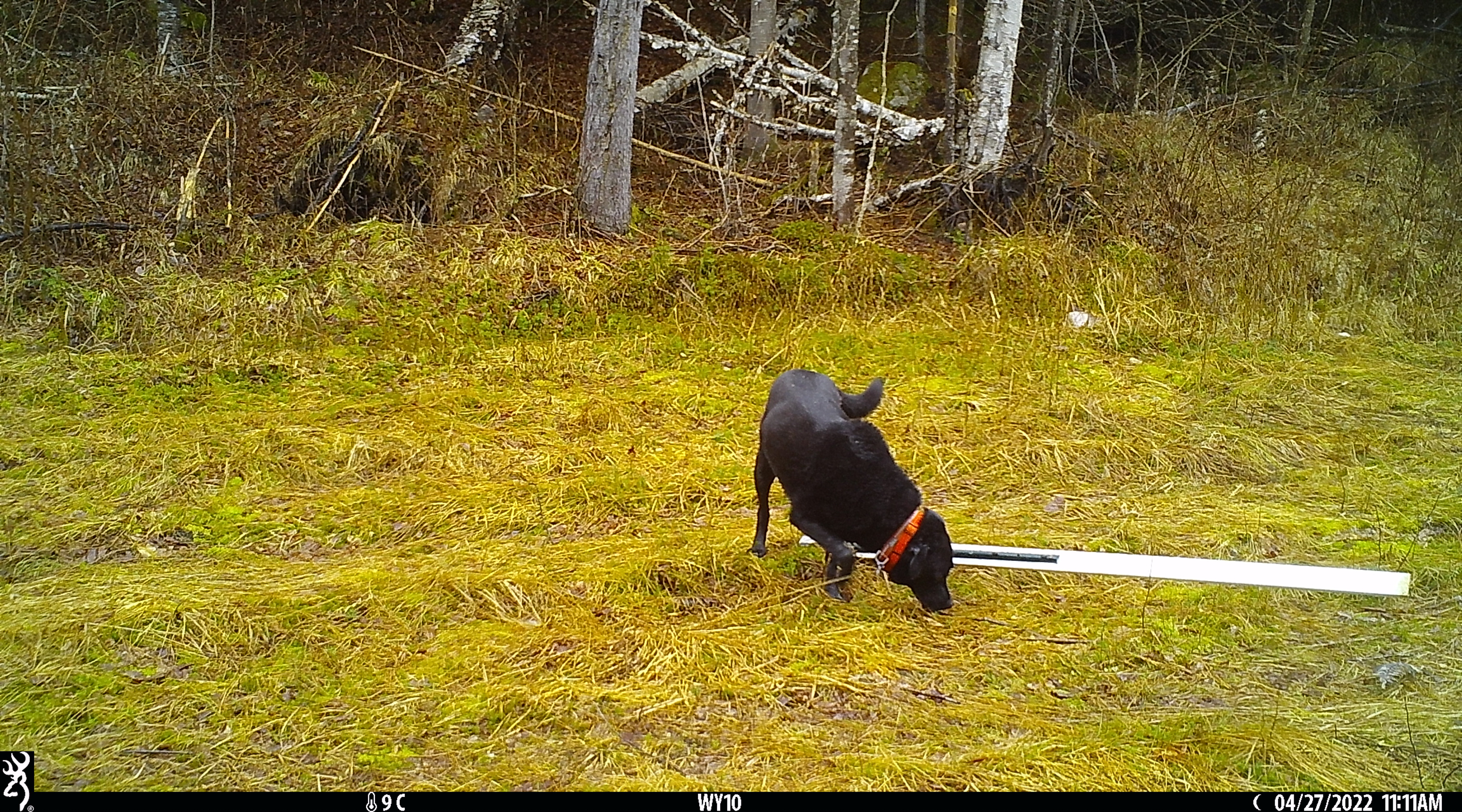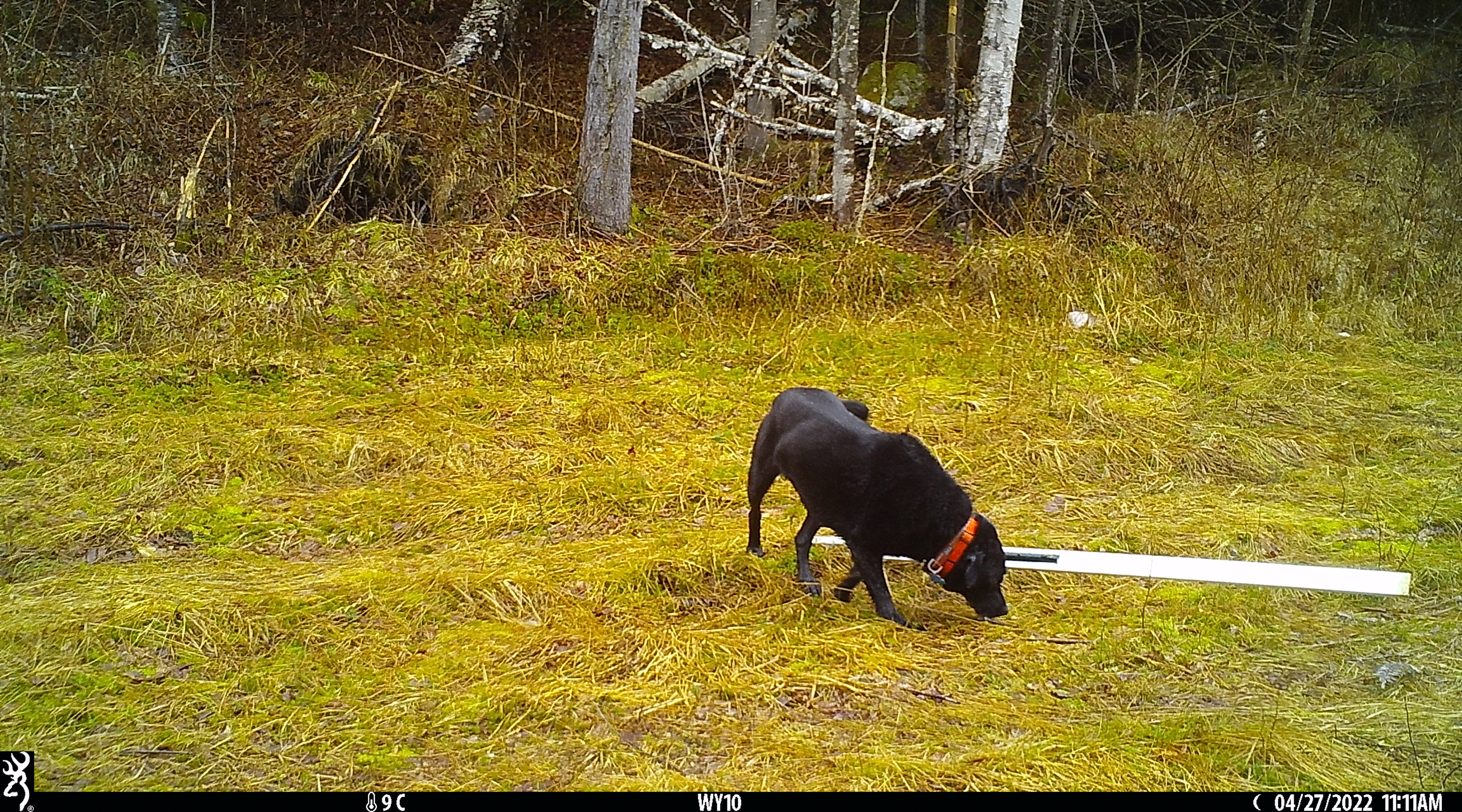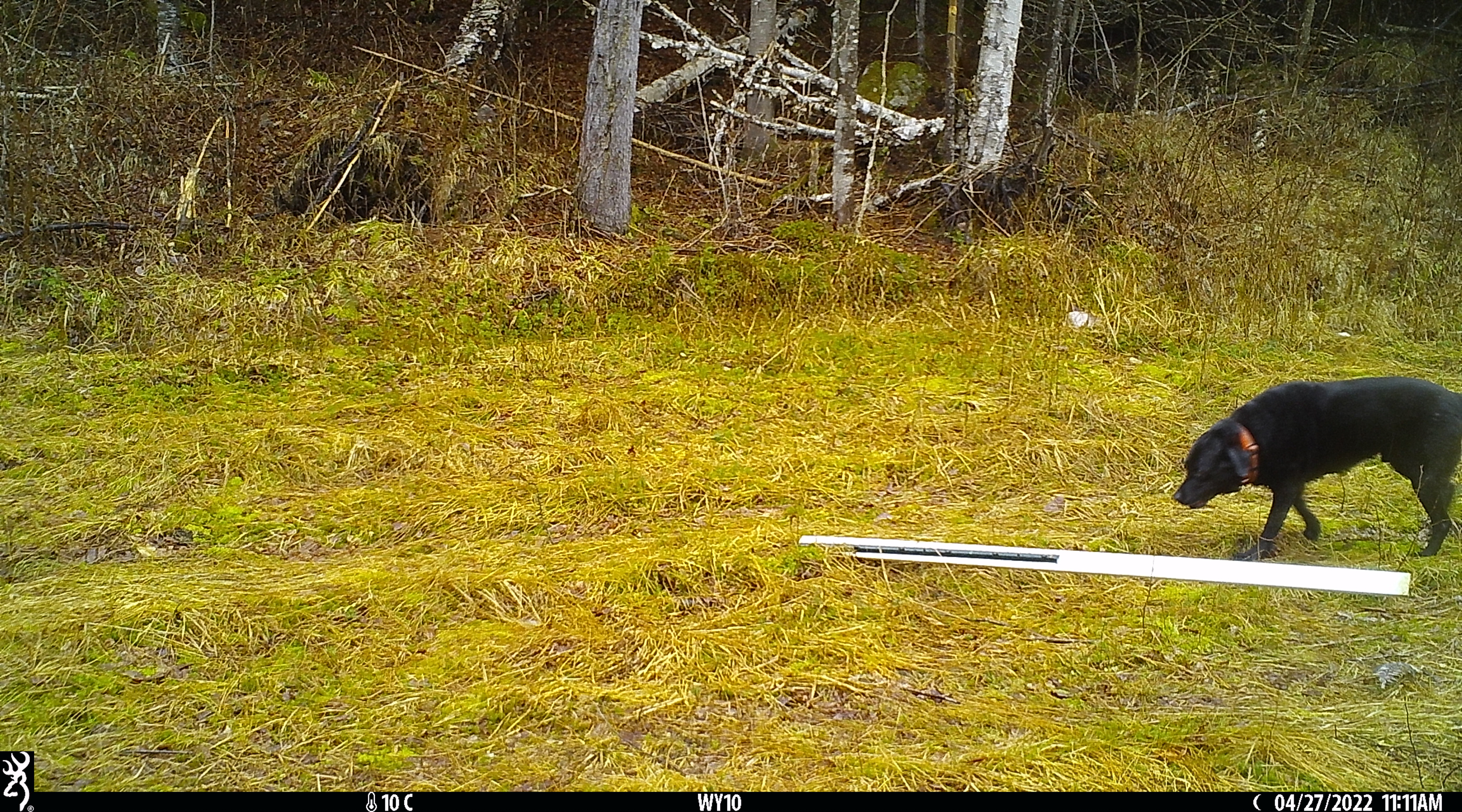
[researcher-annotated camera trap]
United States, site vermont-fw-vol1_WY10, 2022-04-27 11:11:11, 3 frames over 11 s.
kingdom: Animalia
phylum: Chordata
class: Mammalia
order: Carnivora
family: Canidae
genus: Canis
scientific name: Canis familiaris familiaris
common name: domestic dog